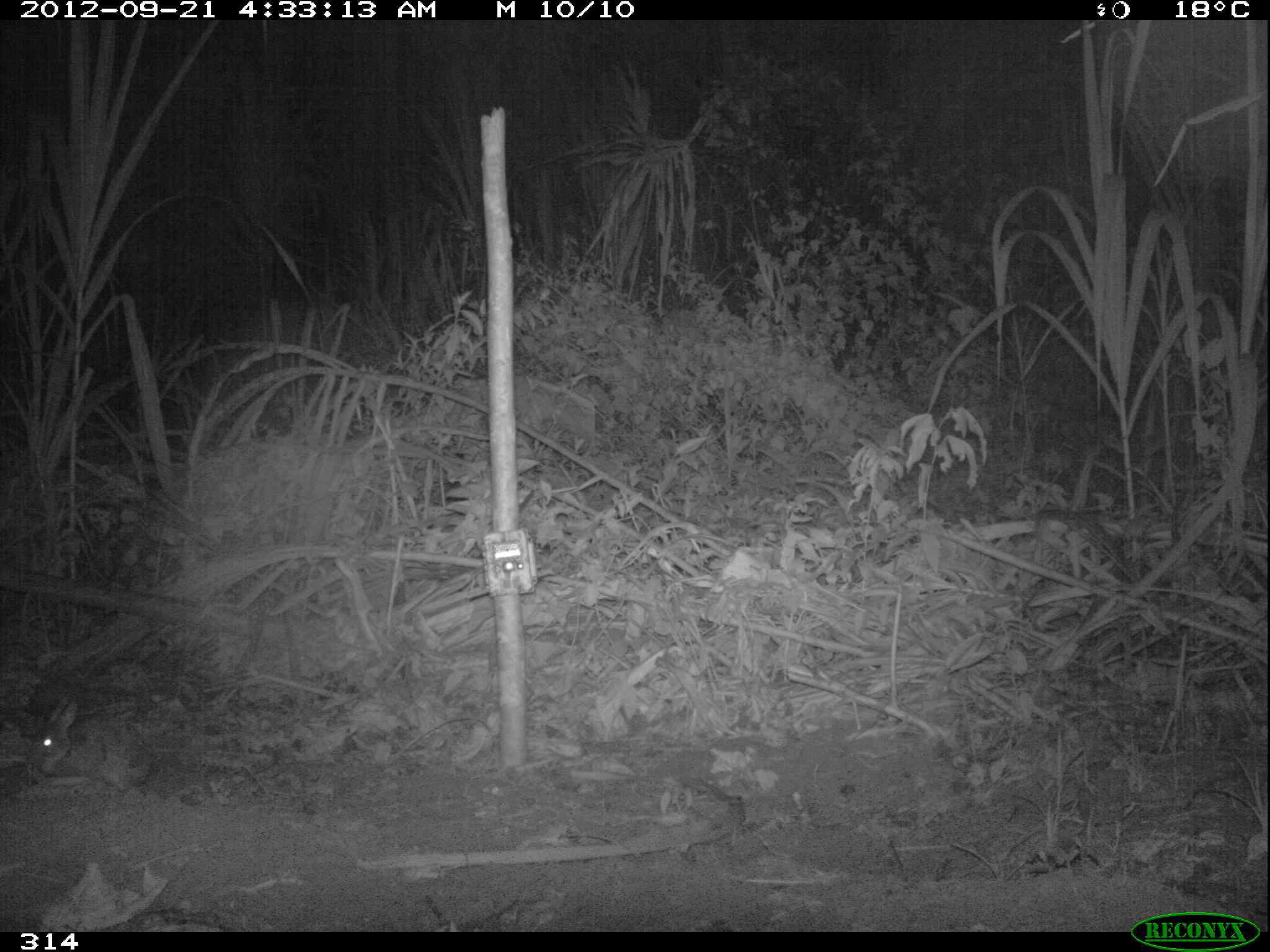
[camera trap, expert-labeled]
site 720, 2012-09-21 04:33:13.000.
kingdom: Animalia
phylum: Chordata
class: Mammalia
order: Lagomorpha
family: Leporidae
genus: Sylvilagus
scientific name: Sylvilagus brasiliensis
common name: tapeti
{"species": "Sylvilagus brasiliensis (tapeti)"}